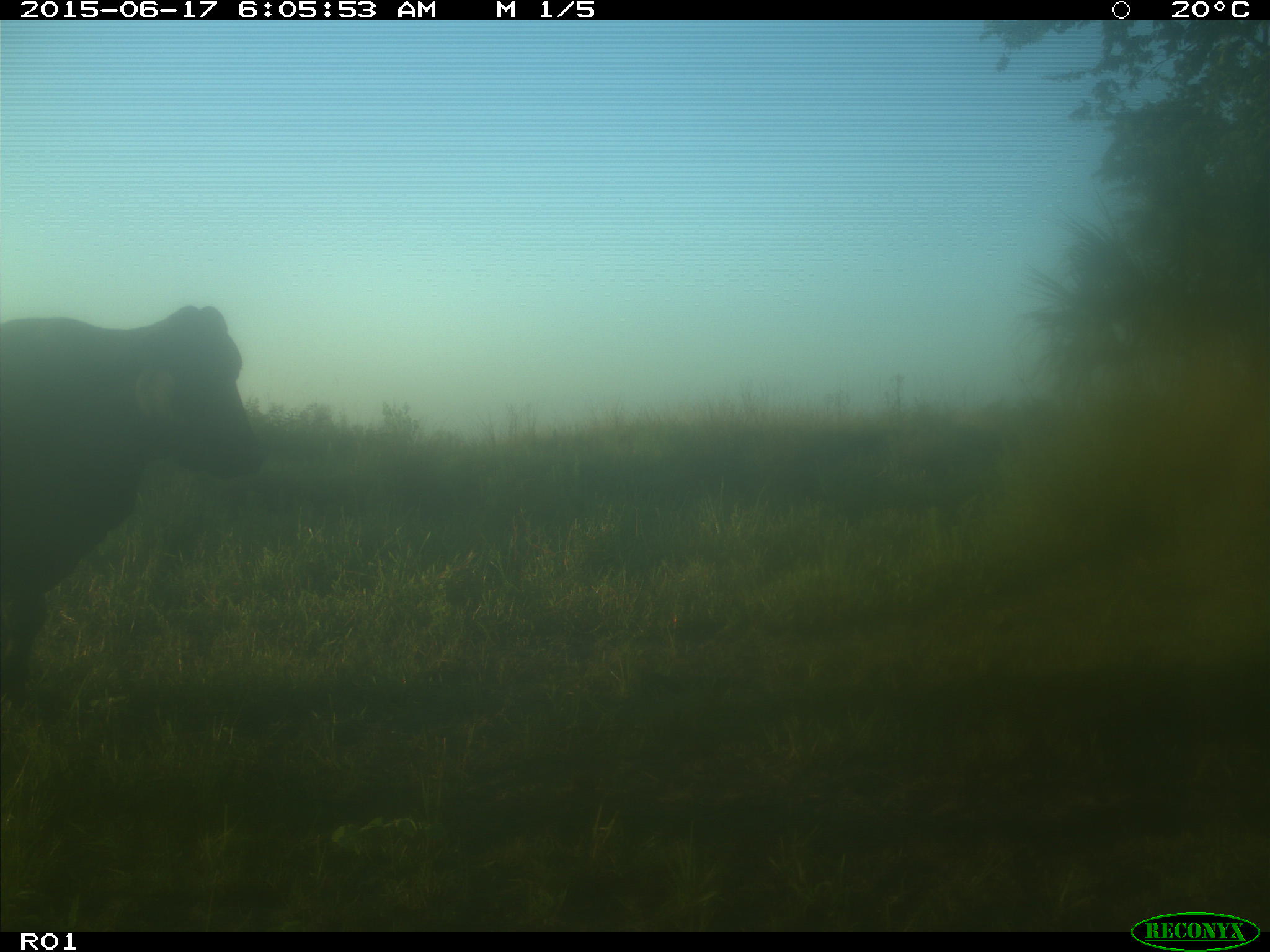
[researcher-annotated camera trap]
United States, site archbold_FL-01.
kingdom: Animalia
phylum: Chordata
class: Mammalia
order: Artiodactyla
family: Bovidae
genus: Bos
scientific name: Bos taurus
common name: domestic cow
Bos taurus (domestic cow).